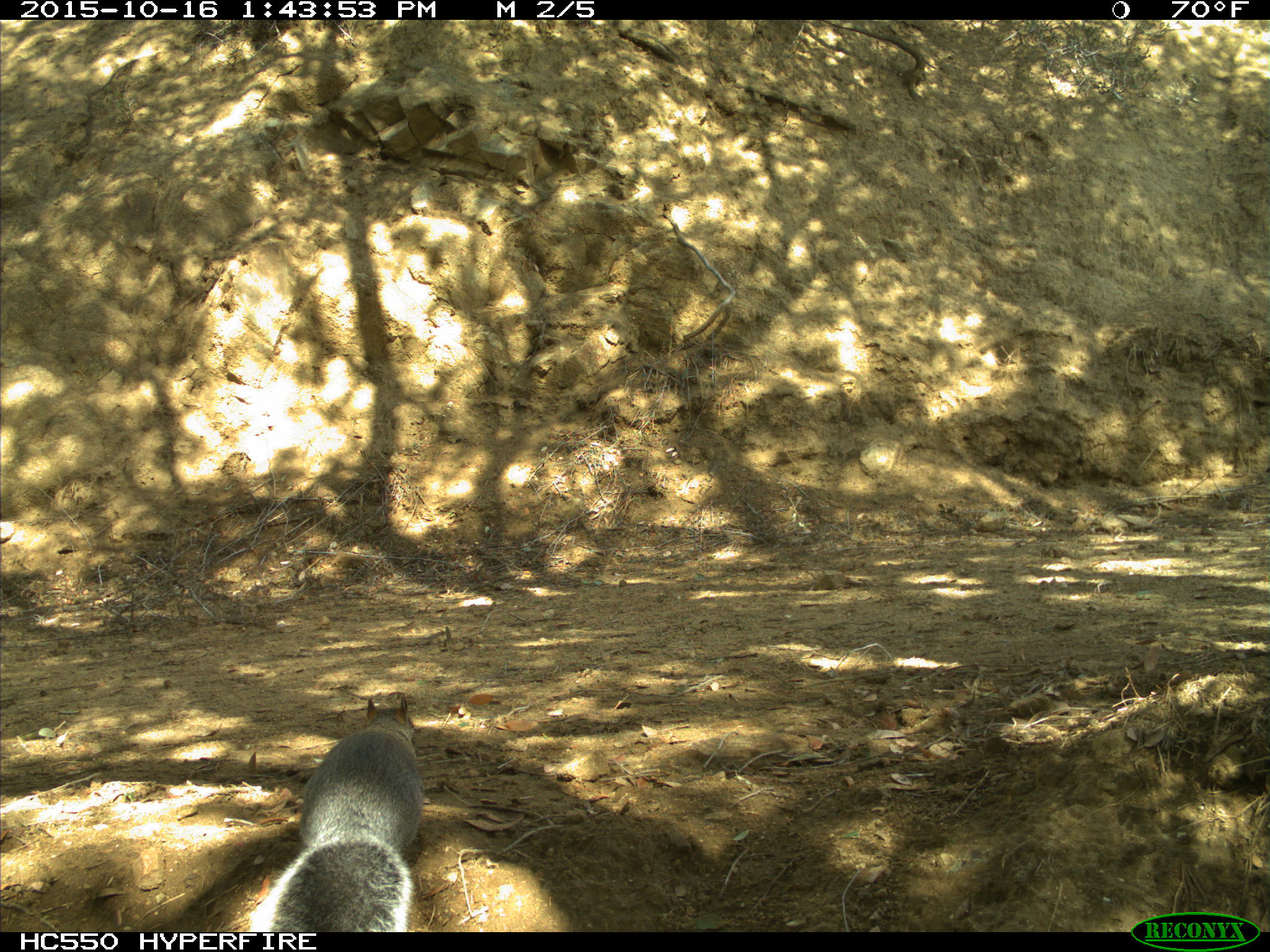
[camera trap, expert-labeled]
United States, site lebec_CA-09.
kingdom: Animalia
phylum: Chordata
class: Mammalia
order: Rodentia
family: Sciuridae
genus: Sciurus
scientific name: Sciurus carolinensis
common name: eastern gray squirrel